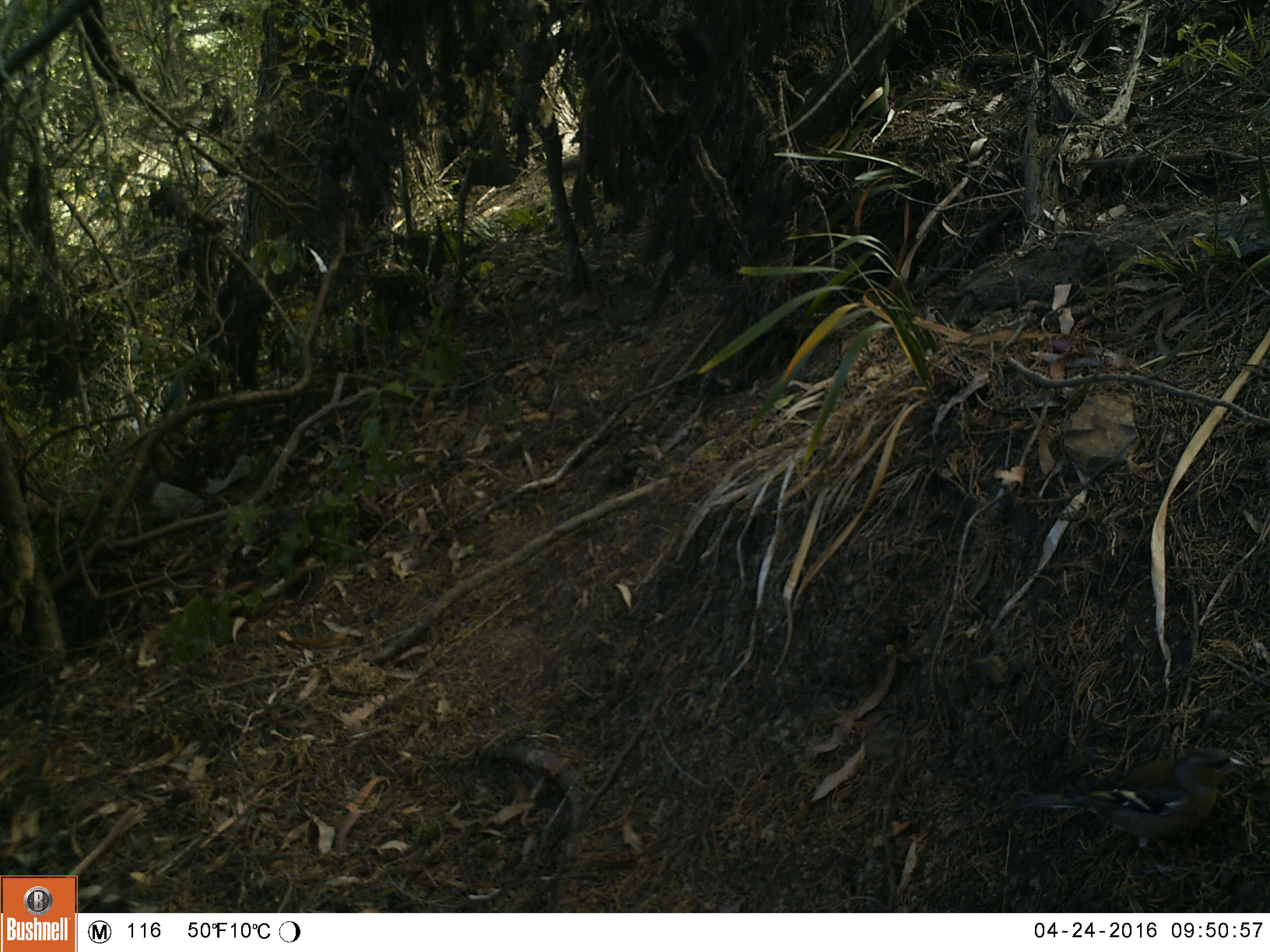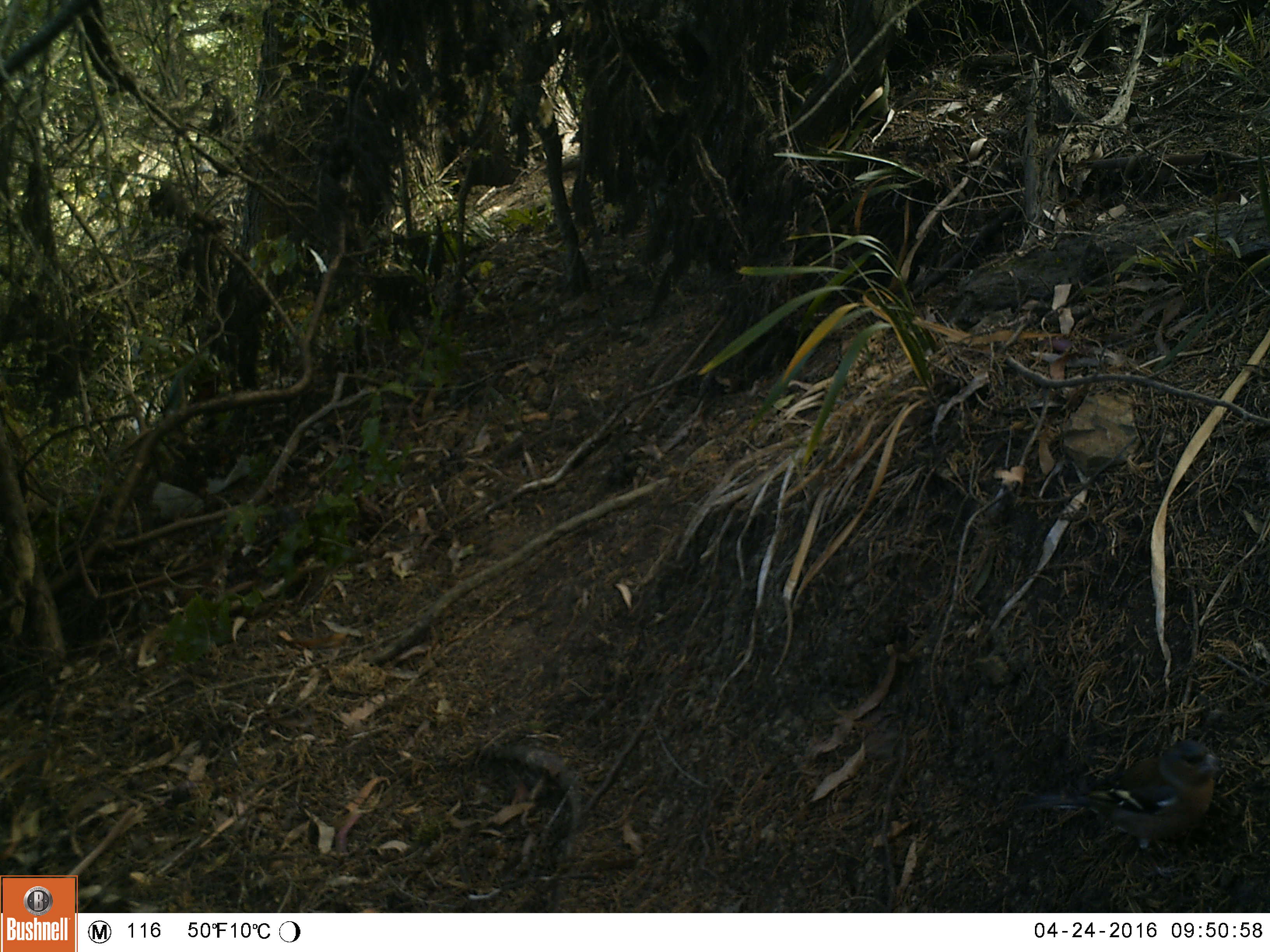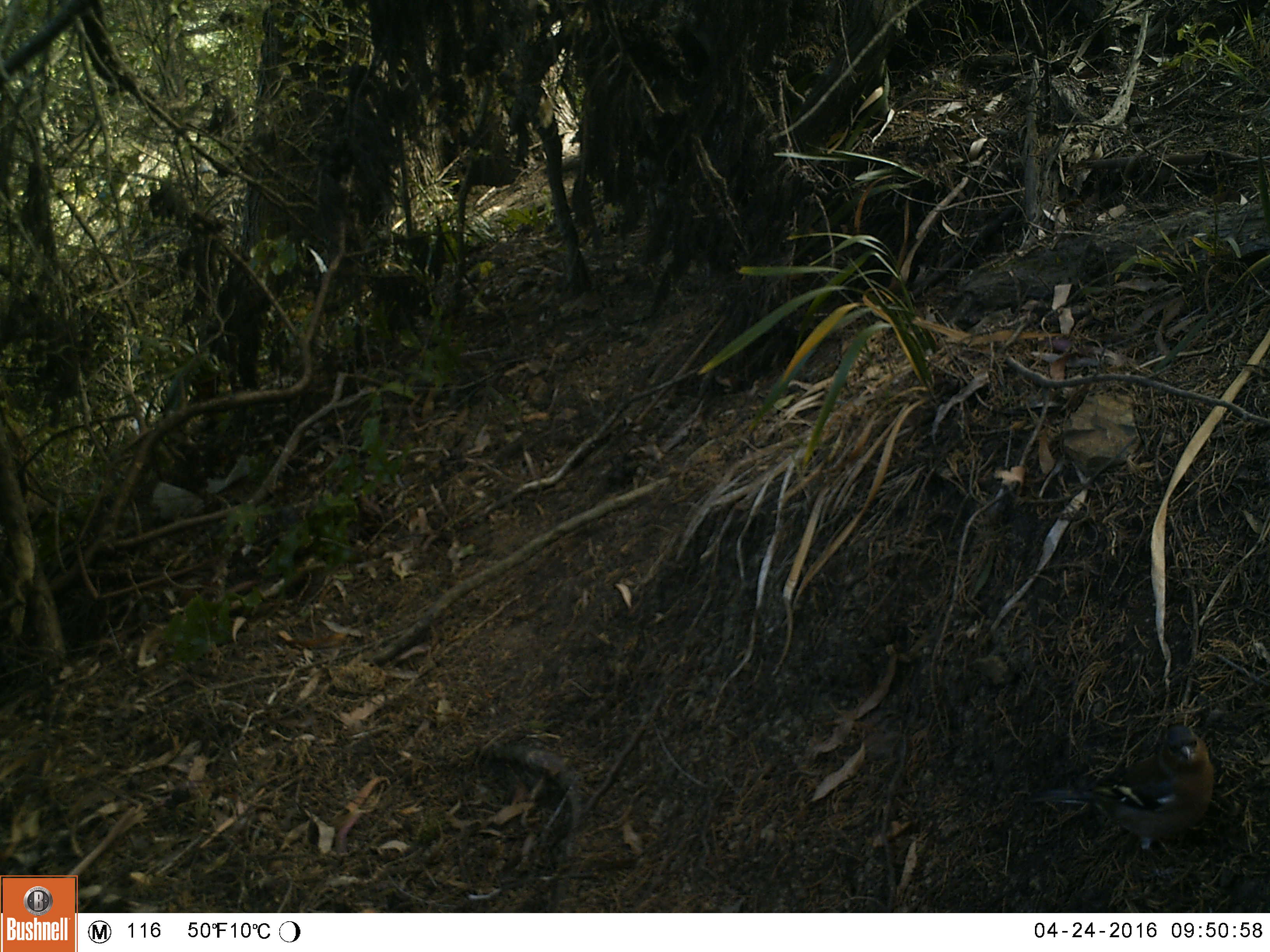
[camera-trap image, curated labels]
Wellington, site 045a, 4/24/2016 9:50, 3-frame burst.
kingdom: Animalia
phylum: Chordata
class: Aves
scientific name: Aves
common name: bird